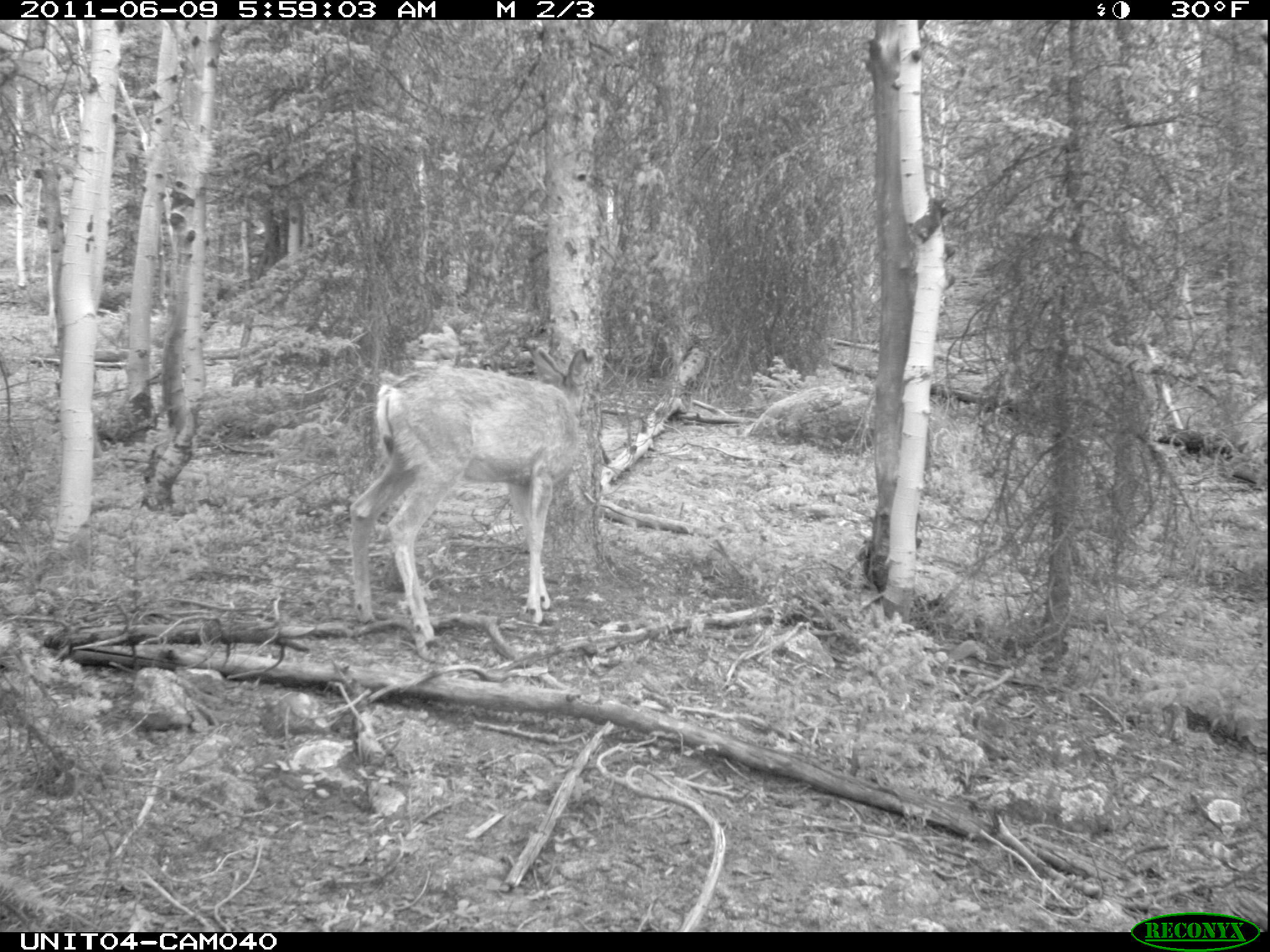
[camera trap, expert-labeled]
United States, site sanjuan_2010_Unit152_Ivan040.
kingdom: Animalia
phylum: Chordata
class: Mammalia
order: Artiodactyla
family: Cervidae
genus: Odocoileus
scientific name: Odocoileus hemionus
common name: mule deer